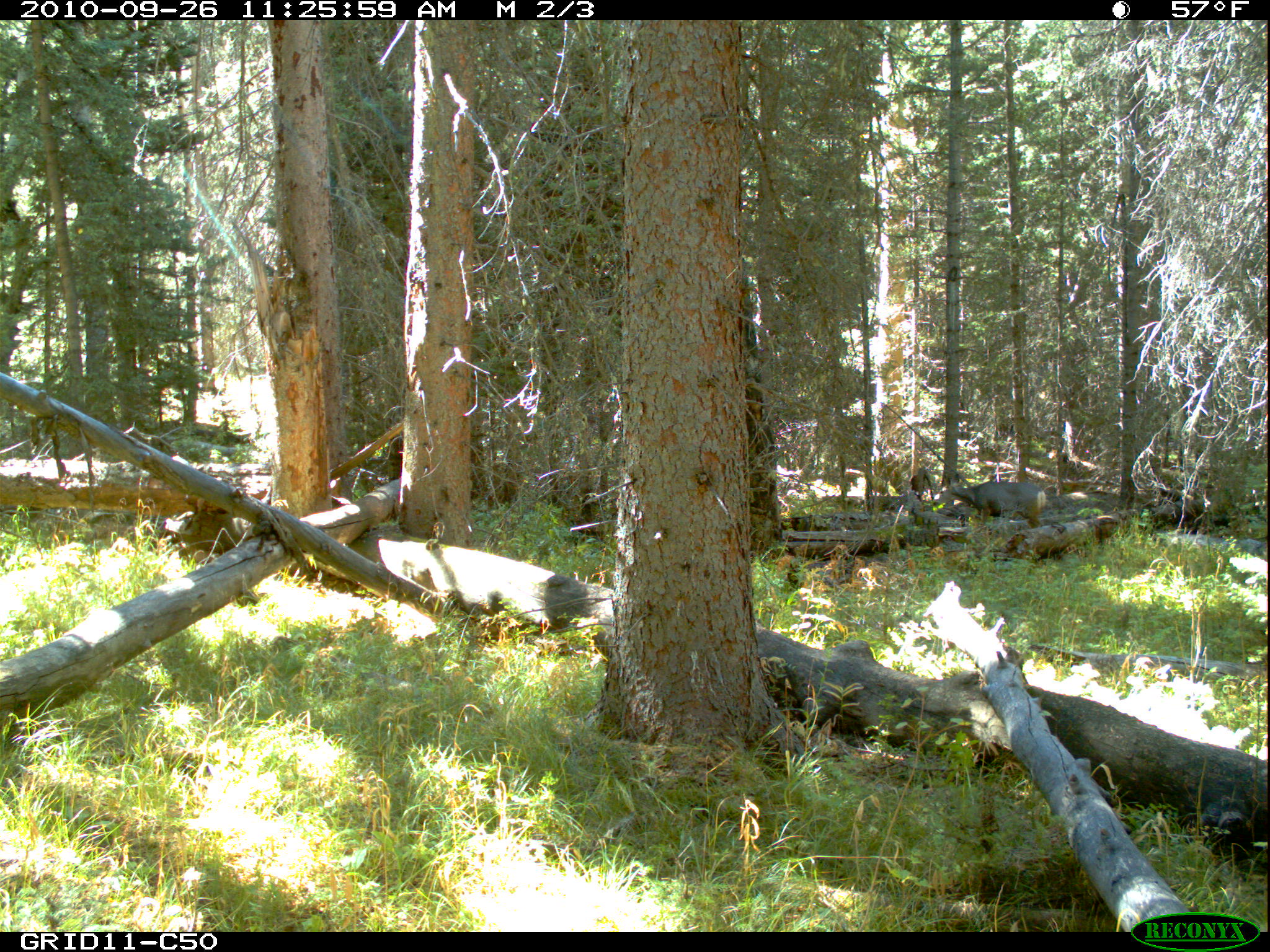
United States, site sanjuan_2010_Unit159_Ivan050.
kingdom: Animalia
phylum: Chordata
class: Mammalia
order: Artiodactyla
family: Cervidae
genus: Odocoileus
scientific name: Odocoileus hemionus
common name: mule deer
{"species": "Odocoileus hemionus (mule deer)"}